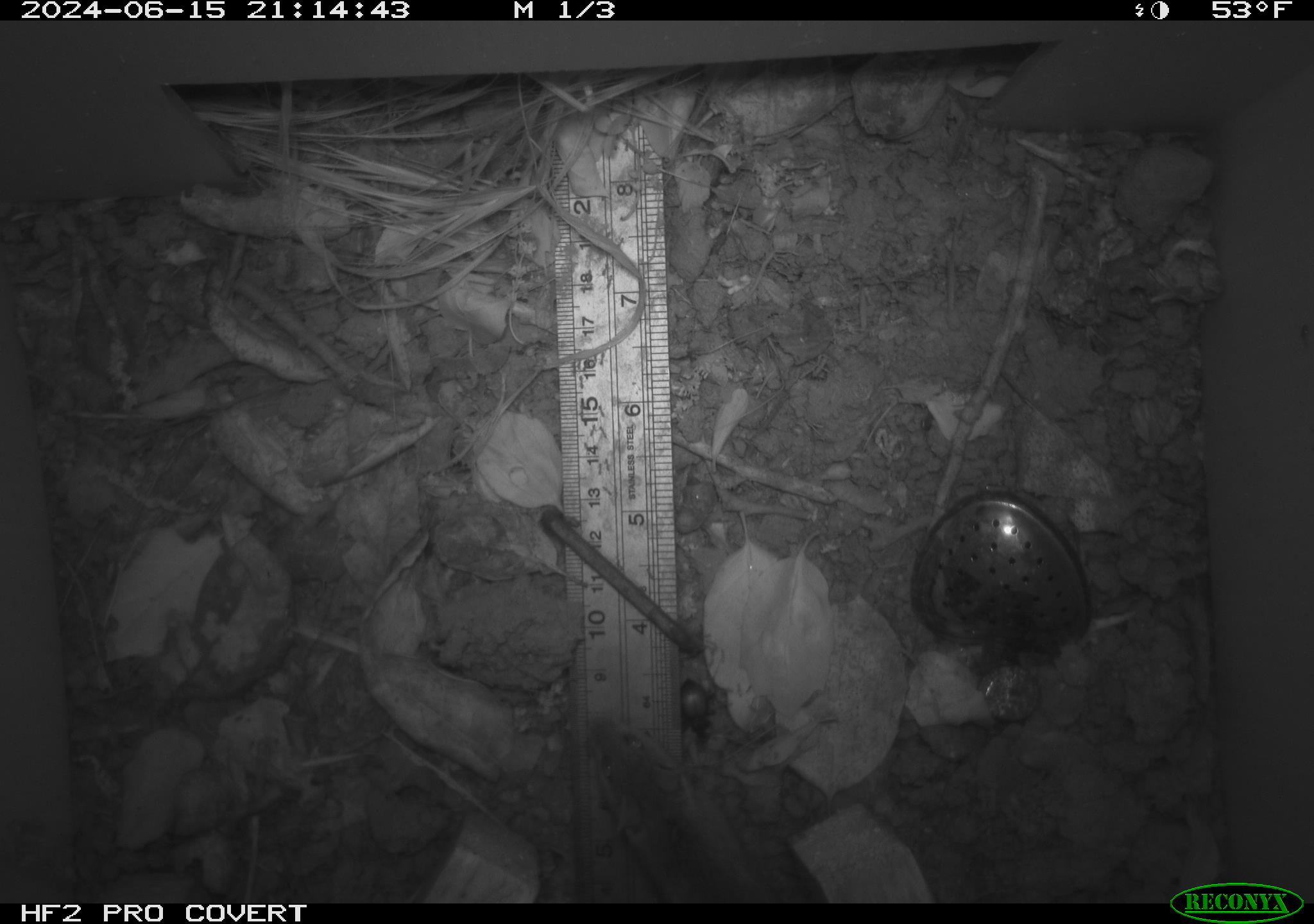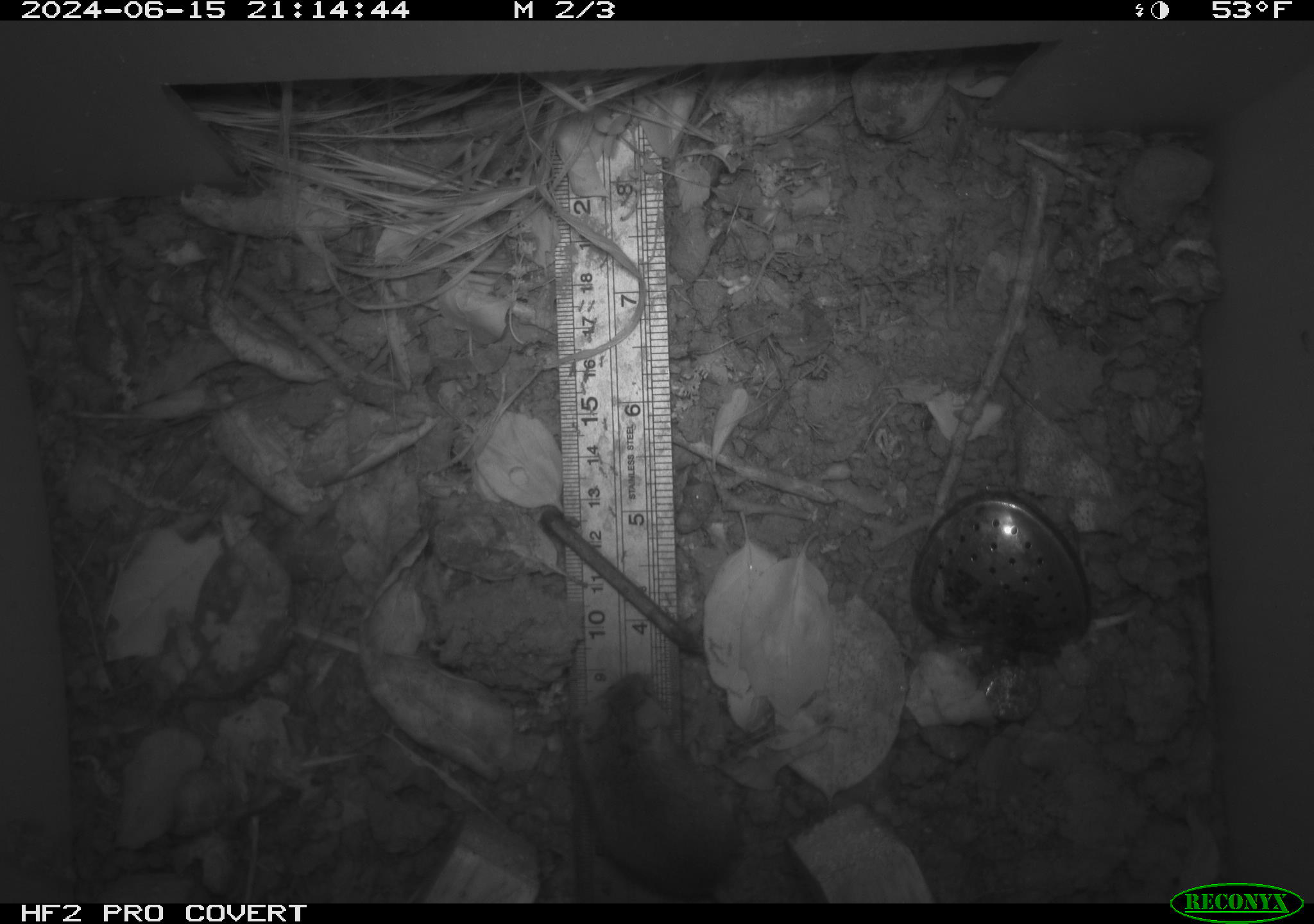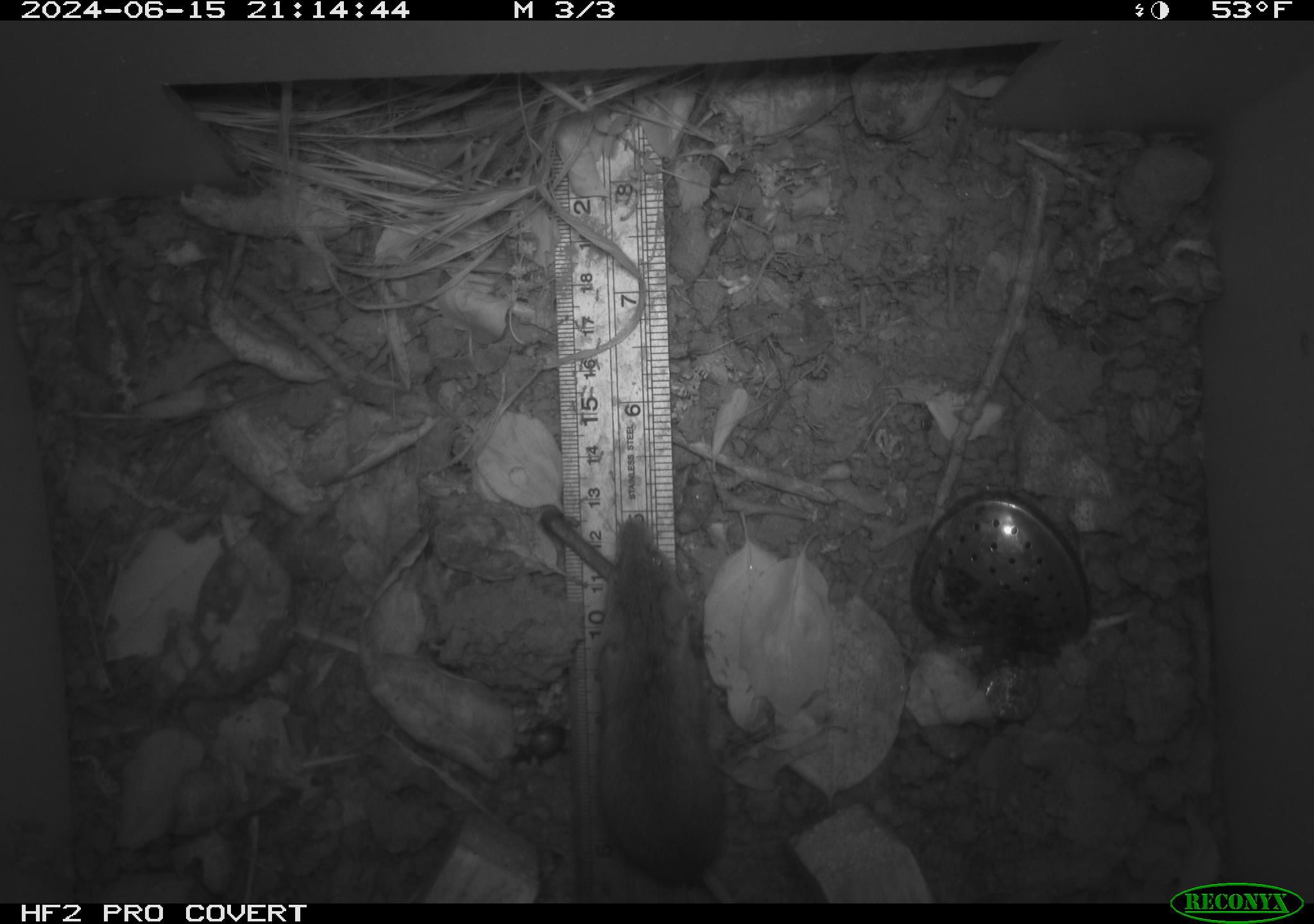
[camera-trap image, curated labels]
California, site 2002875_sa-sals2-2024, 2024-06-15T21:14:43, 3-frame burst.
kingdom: Animalia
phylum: Chordata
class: Mammalia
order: Rodentia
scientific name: Rodentia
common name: mouse species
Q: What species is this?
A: Mouse species (Rodentia).